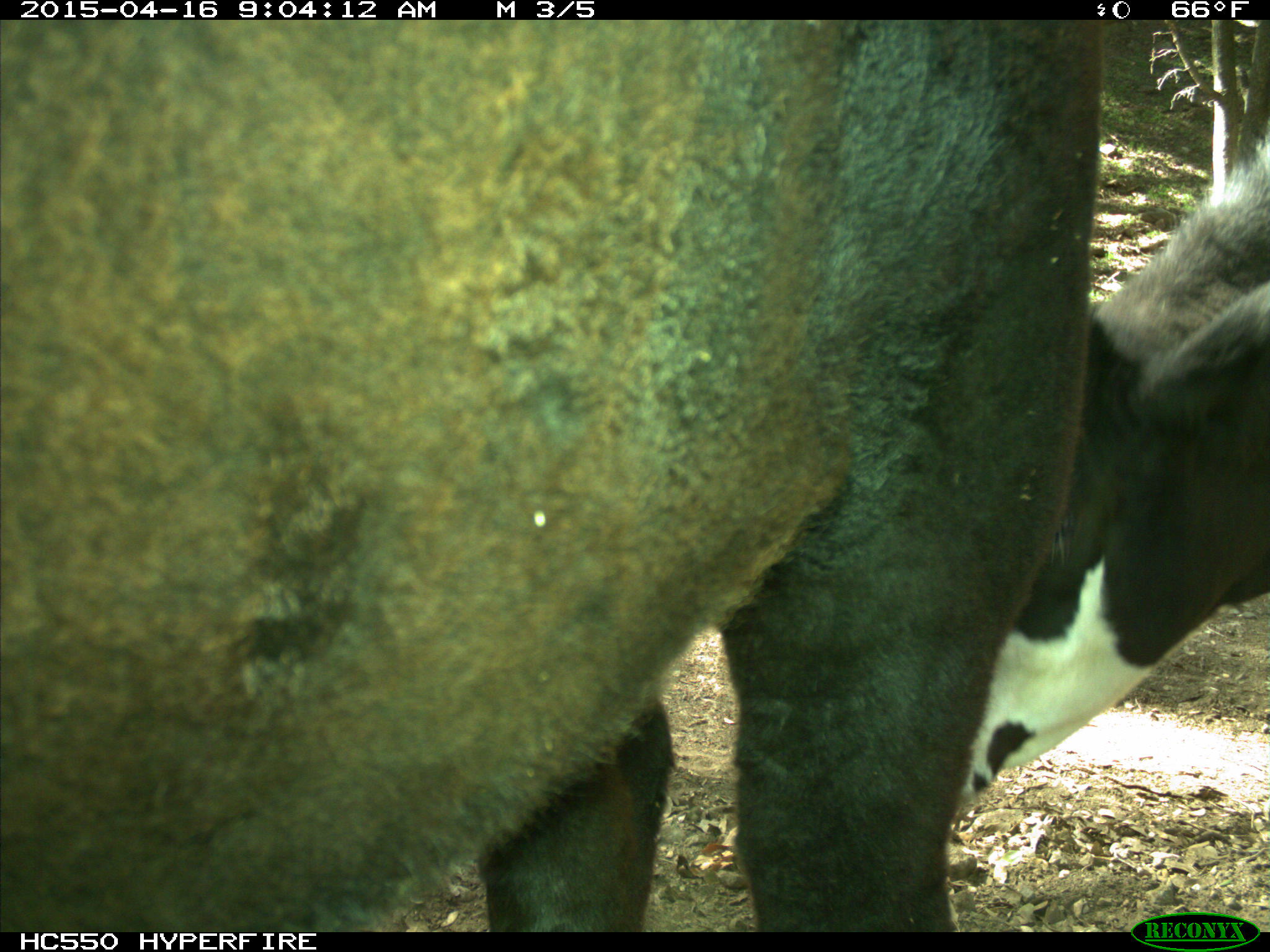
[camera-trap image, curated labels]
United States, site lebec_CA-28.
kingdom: Animalia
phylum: Chordata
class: Mammalia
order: Artiodactyla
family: Bovidae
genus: Bos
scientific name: Bos taurus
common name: domestic cow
Bos taurus (domestic cow).